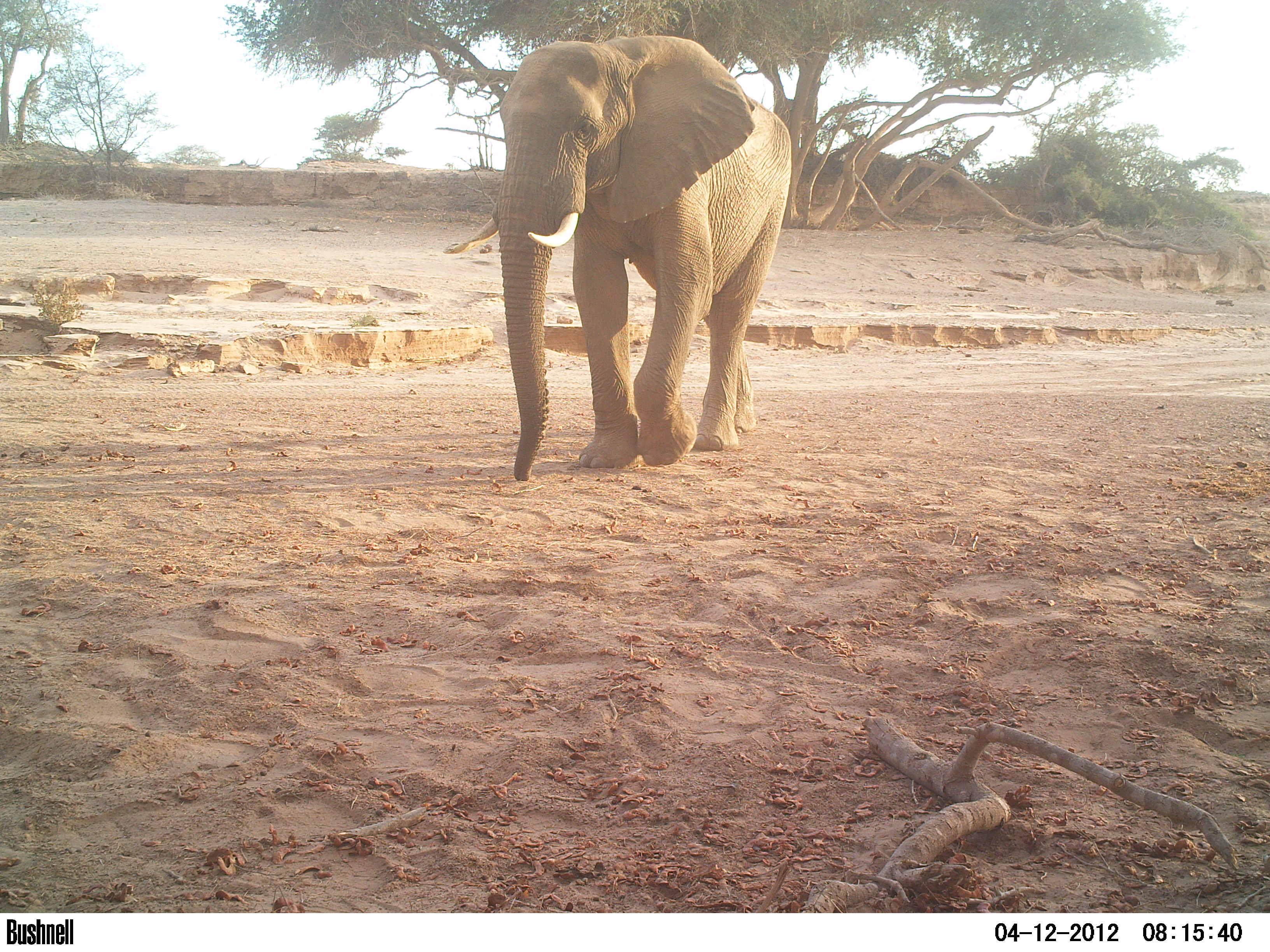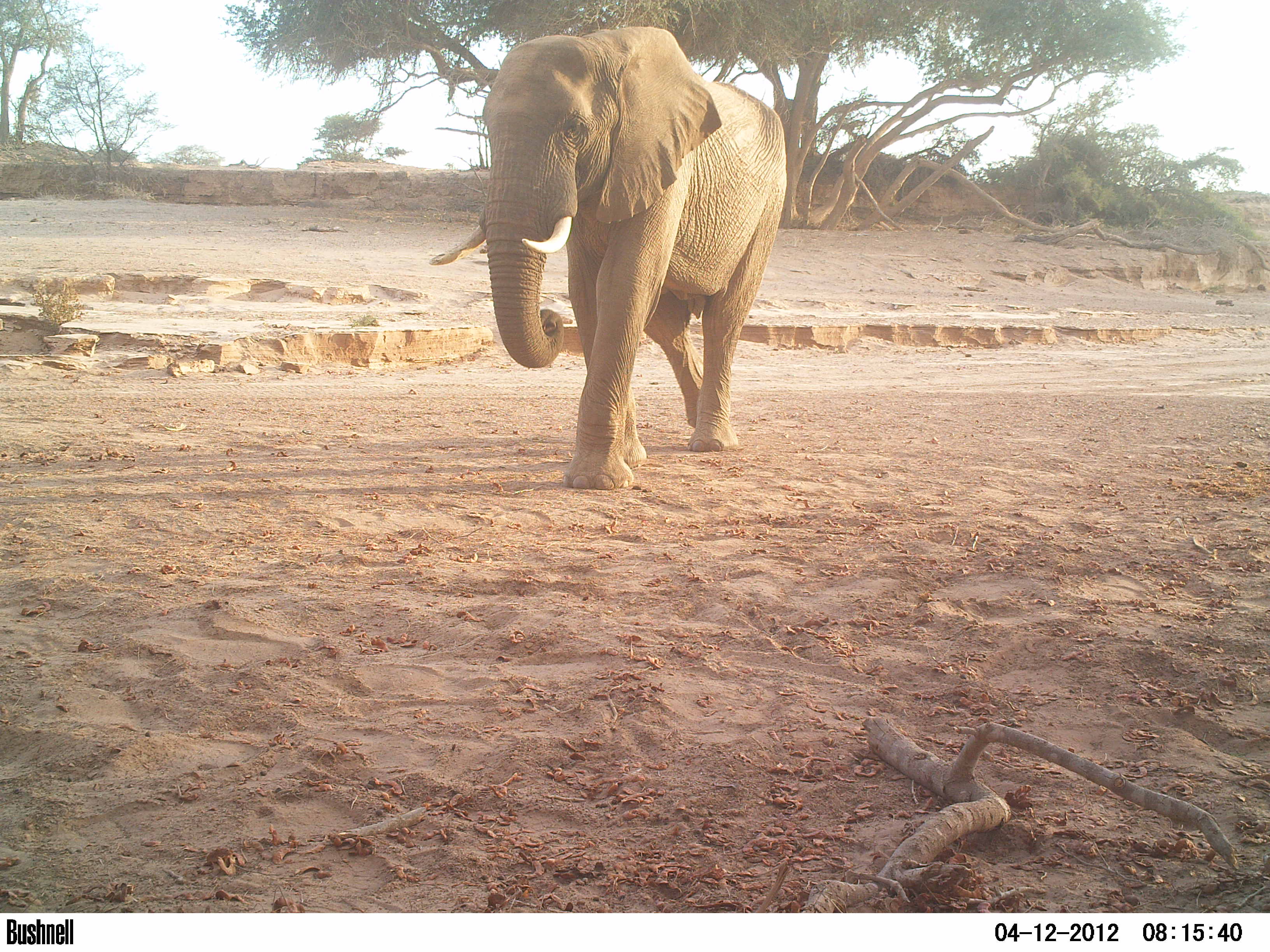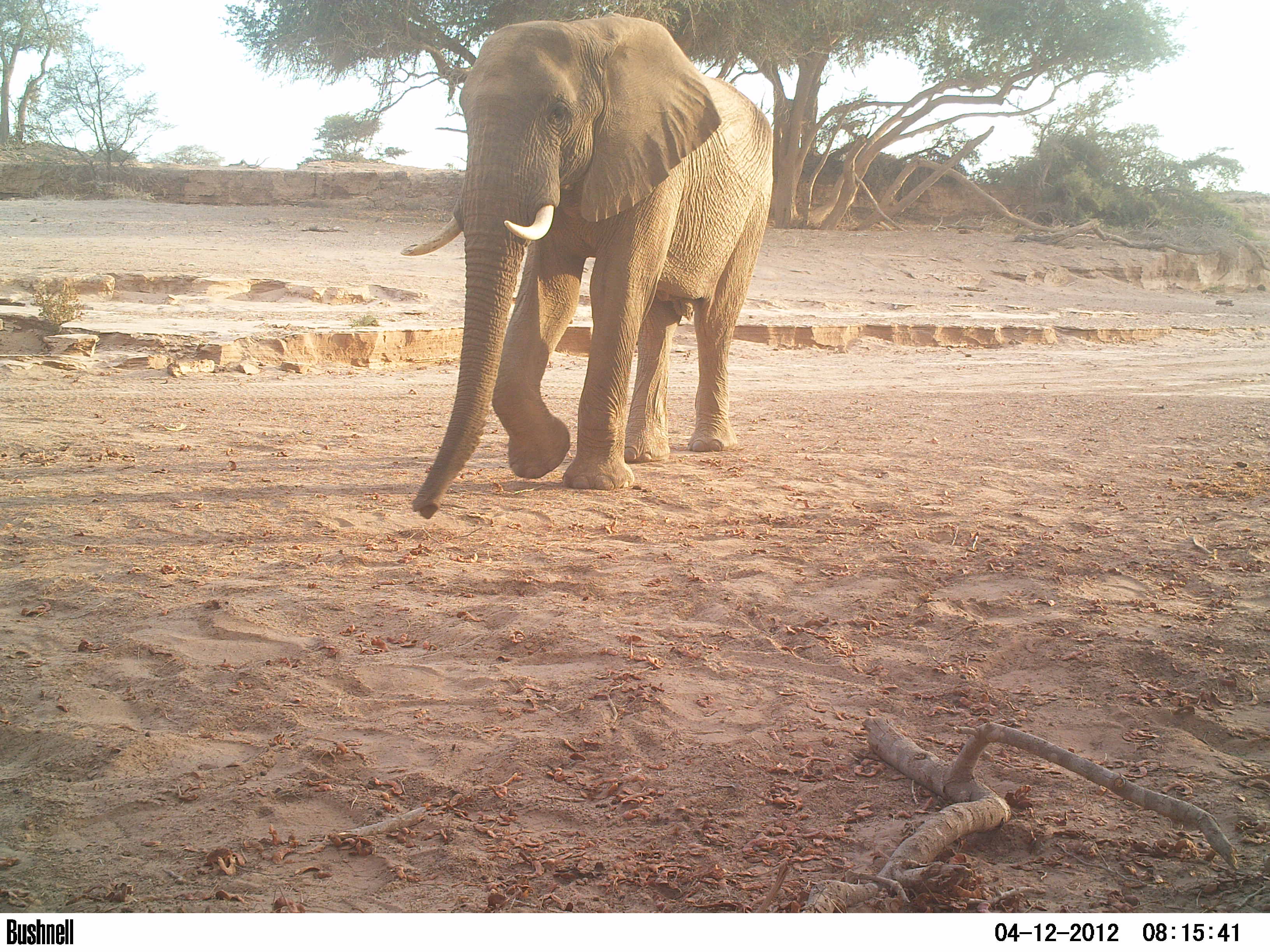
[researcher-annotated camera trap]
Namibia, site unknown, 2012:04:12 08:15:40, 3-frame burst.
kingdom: Animalia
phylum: Chordata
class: Mammalia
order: Proboscidea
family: Elephantidae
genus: Loxodonta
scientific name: Loxodonta africana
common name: african elephant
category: loxodanta africana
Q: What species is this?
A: Loxodanta africana (african elephant) (Loxodonta africana).